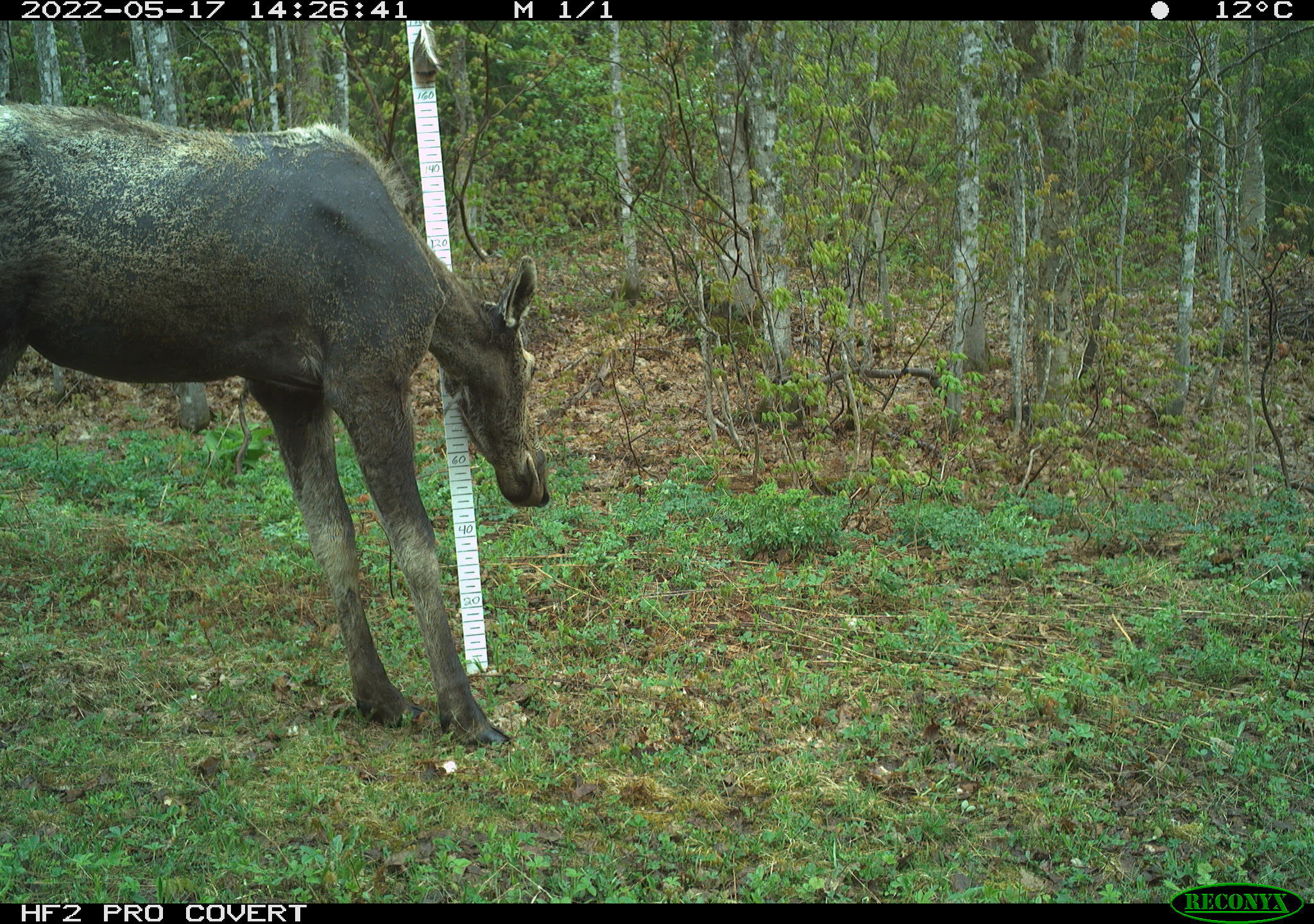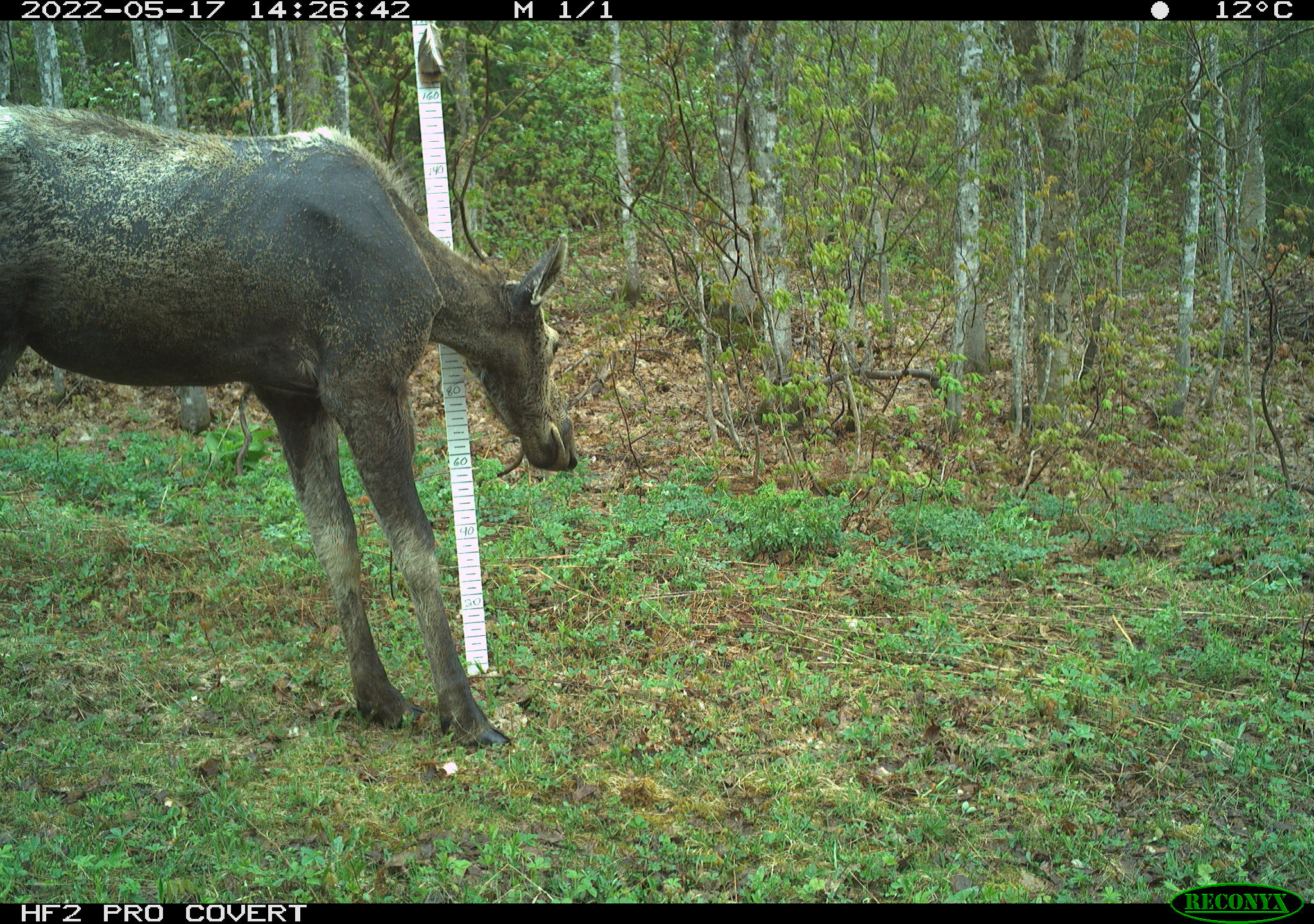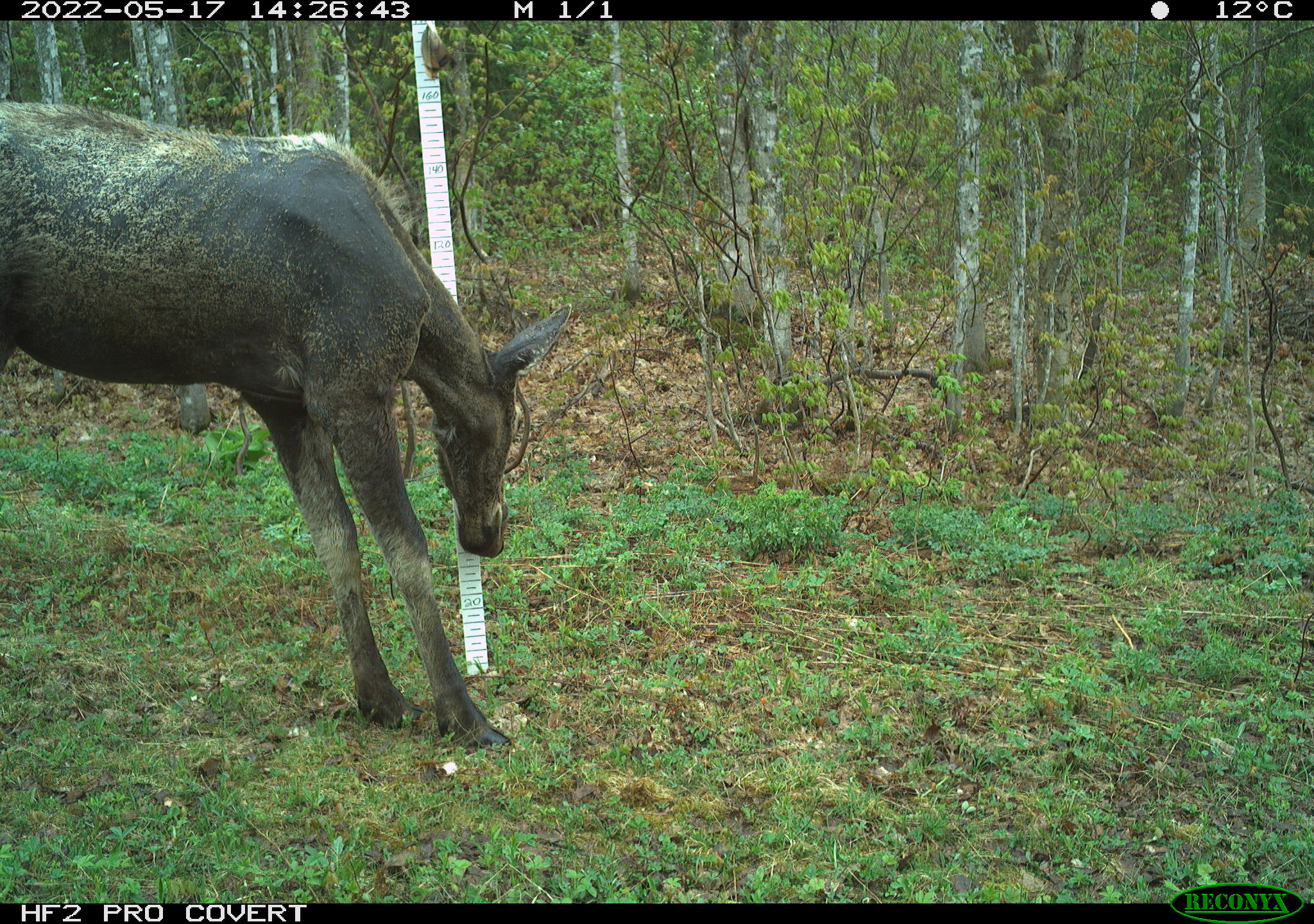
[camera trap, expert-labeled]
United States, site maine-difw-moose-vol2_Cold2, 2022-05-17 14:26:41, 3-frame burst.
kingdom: Animalia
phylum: Chordata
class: Mammalia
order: Artiodactyla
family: Cervidae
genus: Alces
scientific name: Alces alces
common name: moose